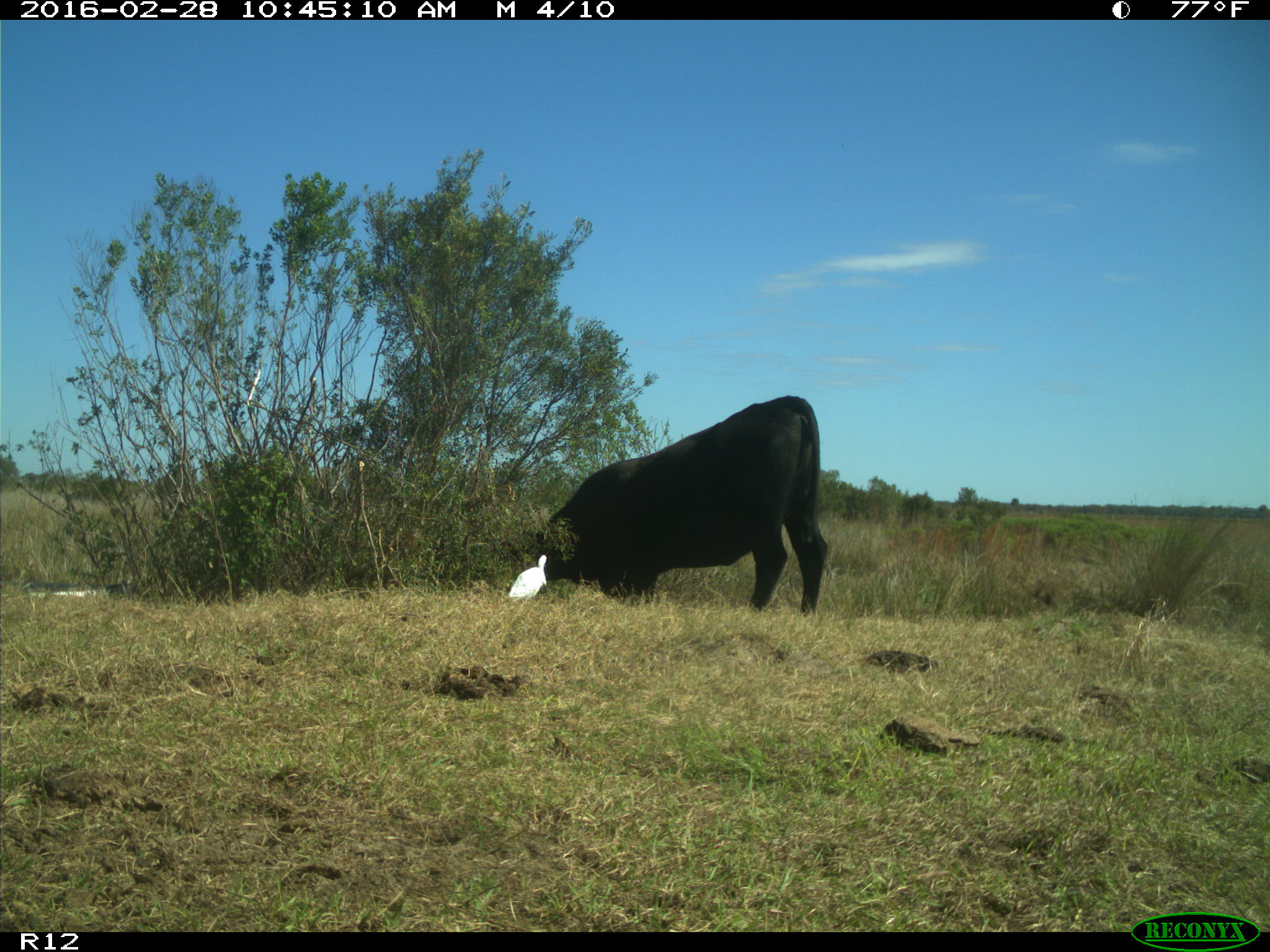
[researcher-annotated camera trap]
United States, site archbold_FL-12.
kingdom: Animalia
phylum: Chordata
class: Mammalia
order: Artiodactyla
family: Bovidae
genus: Bos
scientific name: Bos taurus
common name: domestic cow